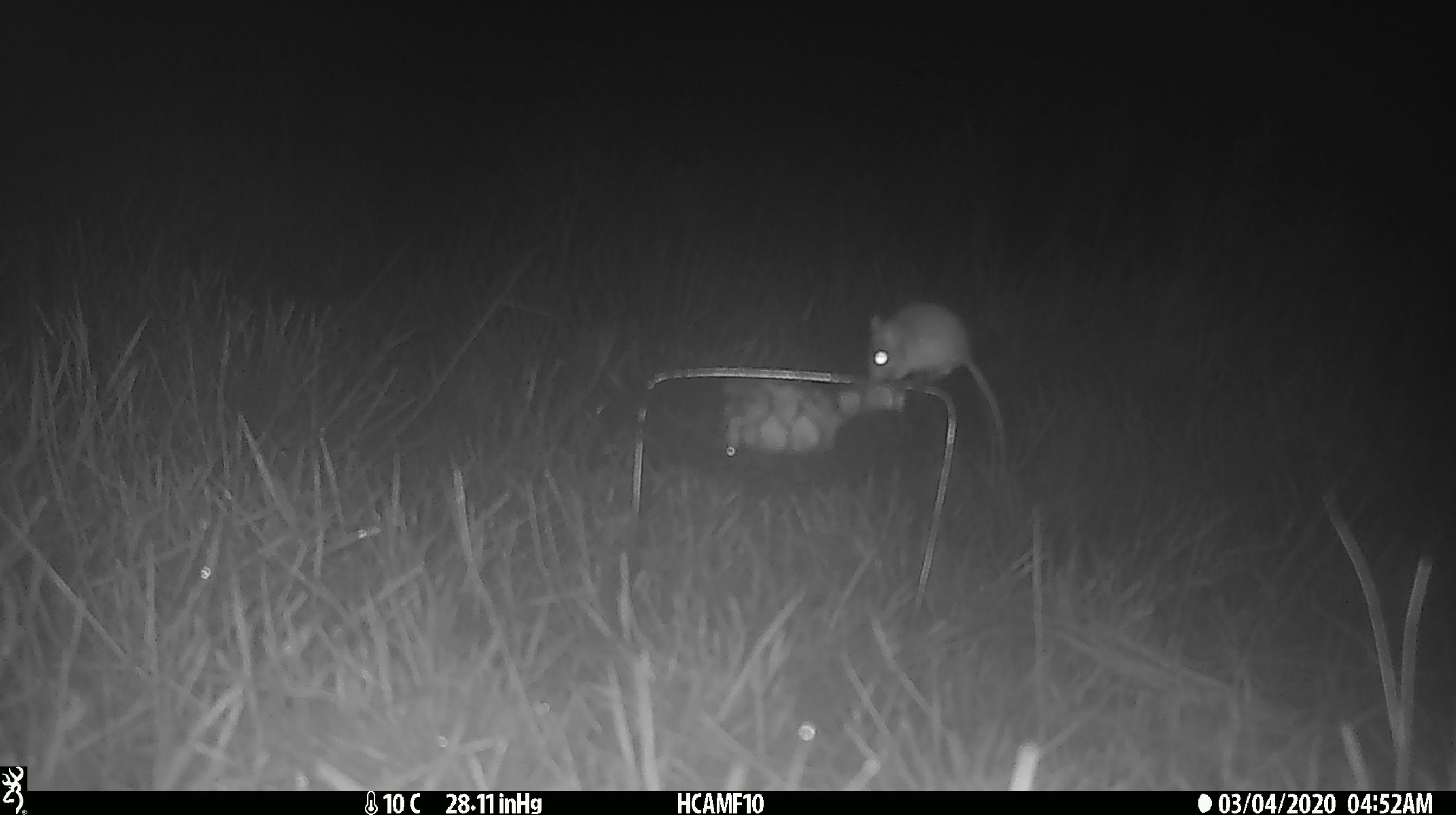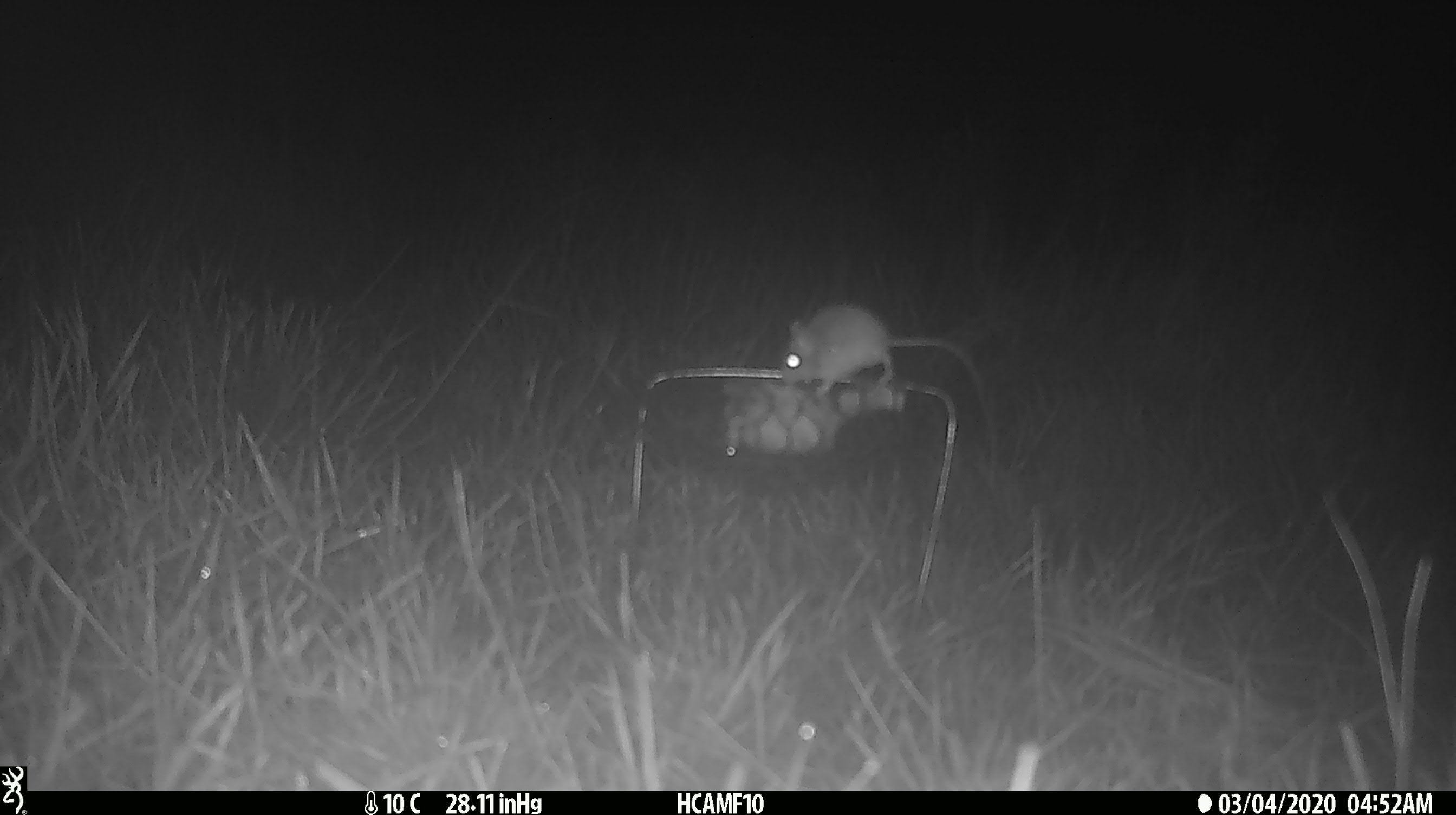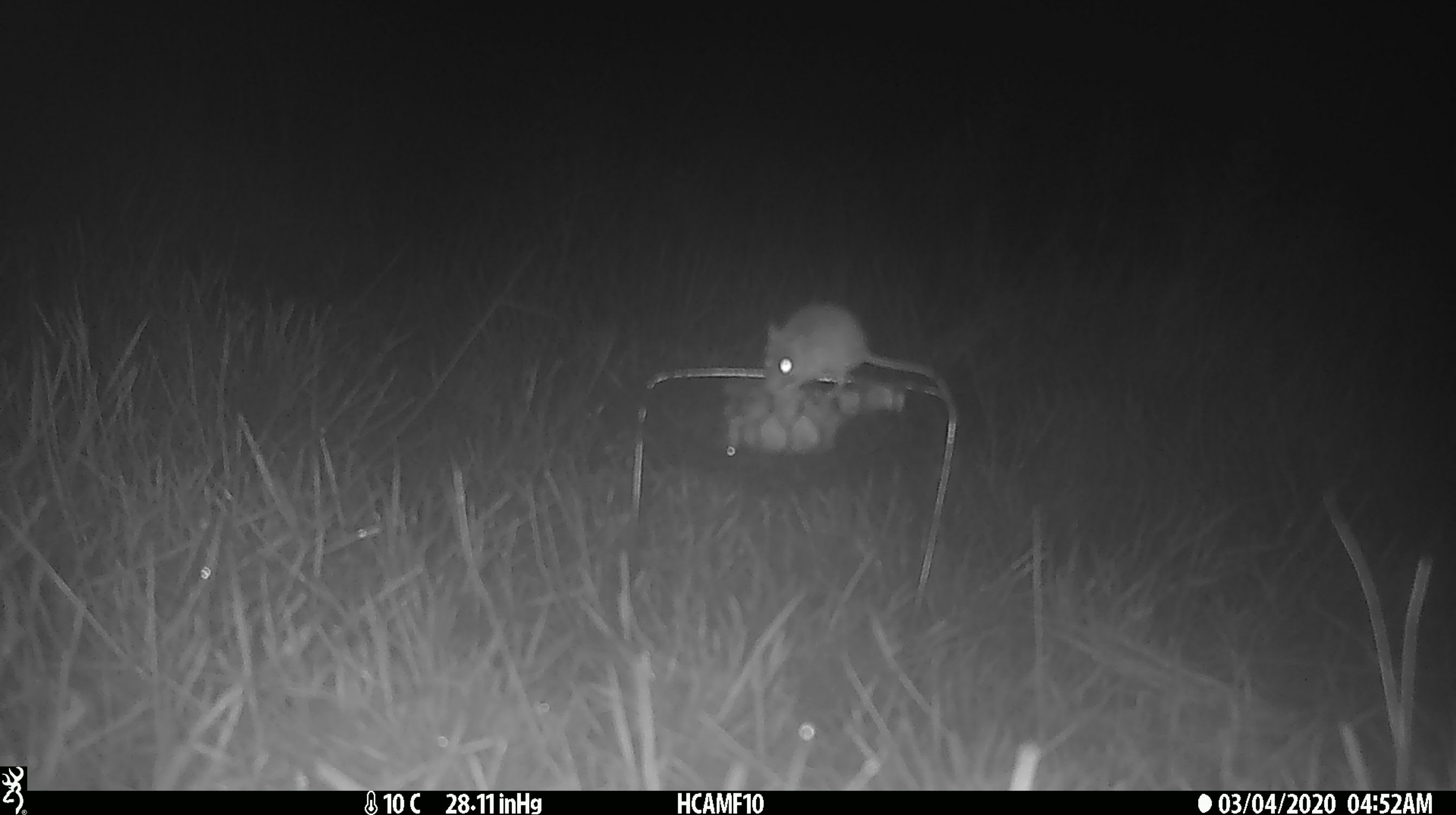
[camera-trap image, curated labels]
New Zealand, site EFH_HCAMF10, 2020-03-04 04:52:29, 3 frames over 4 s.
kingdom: Animalia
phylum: Chordata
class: Mammalia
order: Rodentia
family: Muridae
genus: Mus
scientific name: Mus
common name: mouse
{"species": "mouse (Mus)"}